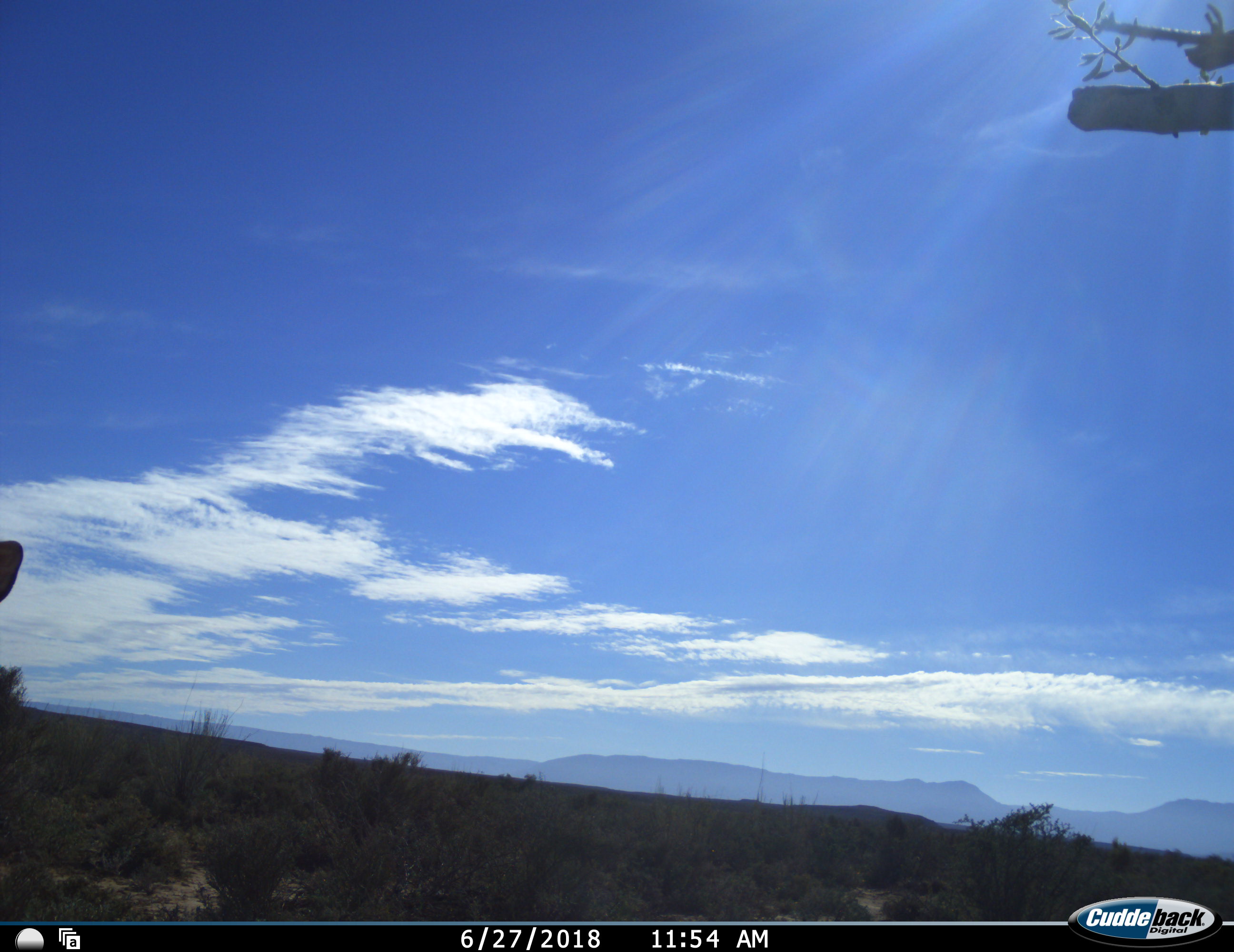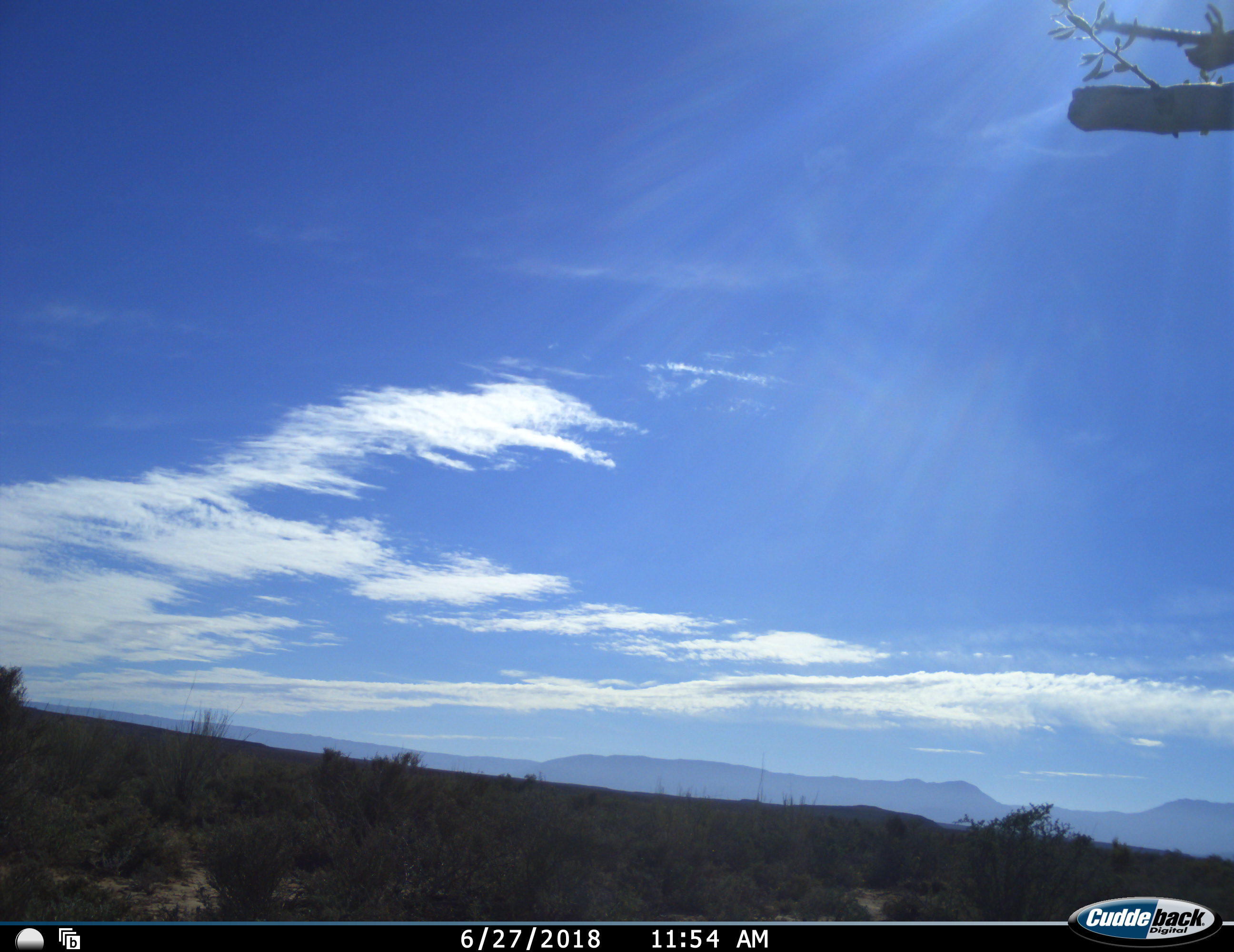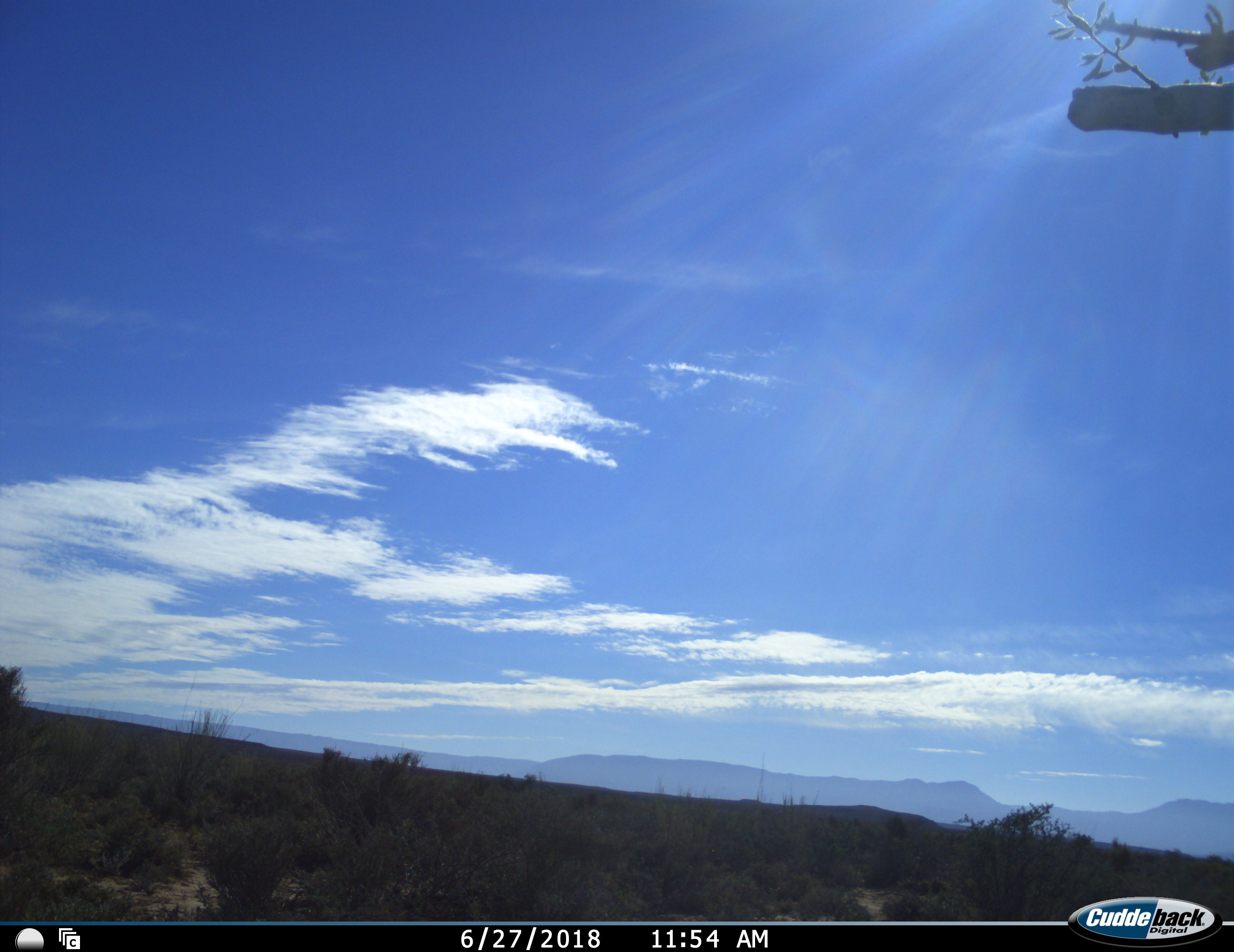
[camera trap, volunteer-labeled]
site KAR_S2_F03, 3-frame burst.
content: unidentified animal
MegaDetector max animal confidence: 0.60